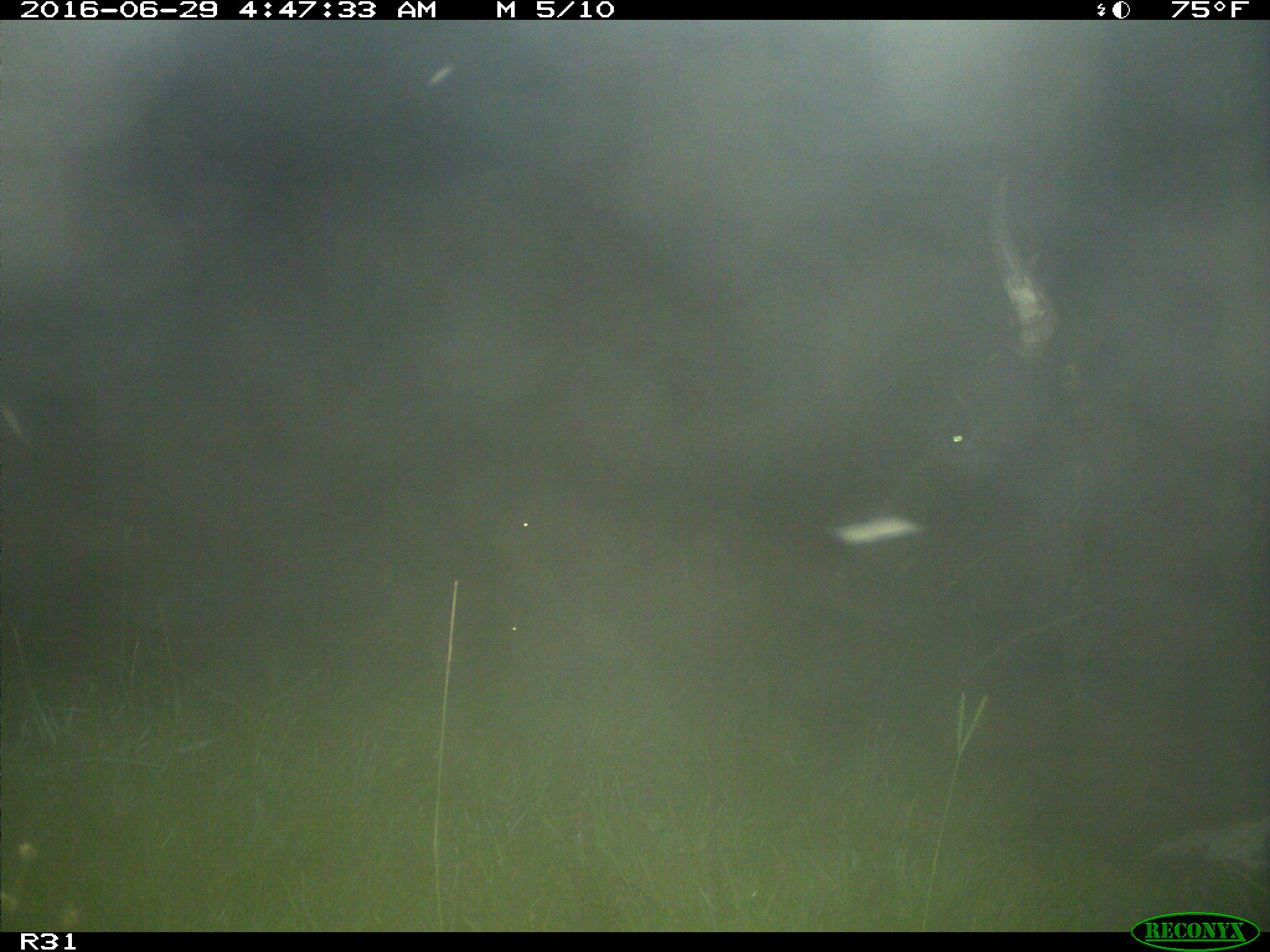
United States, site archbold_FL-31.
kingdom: Animalia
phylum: Chordata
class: Mammalia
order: Artiodactyla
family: Bovidae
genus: Bos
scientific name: Bos taurus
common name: domestic cow